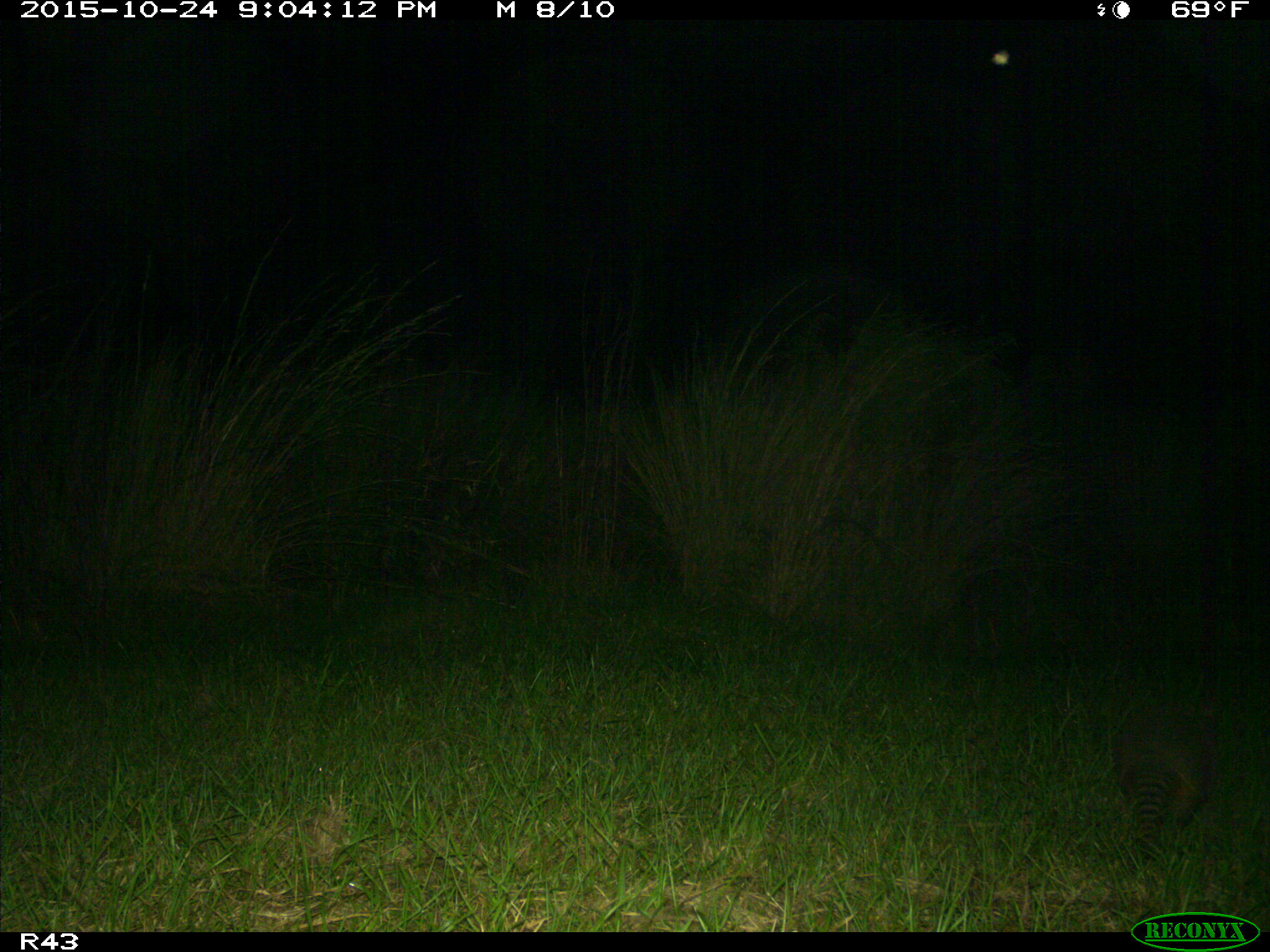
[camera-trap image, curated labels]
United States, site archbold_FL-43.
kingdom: Animalia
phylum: Chordata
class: Mammalia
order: Cingulata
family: Dasypodidae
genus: Dasypus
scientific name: Dasypus novemcinctus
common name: nine-banded armadillo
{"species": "Dasypus novemcinctus (nine-banded armadillo)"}